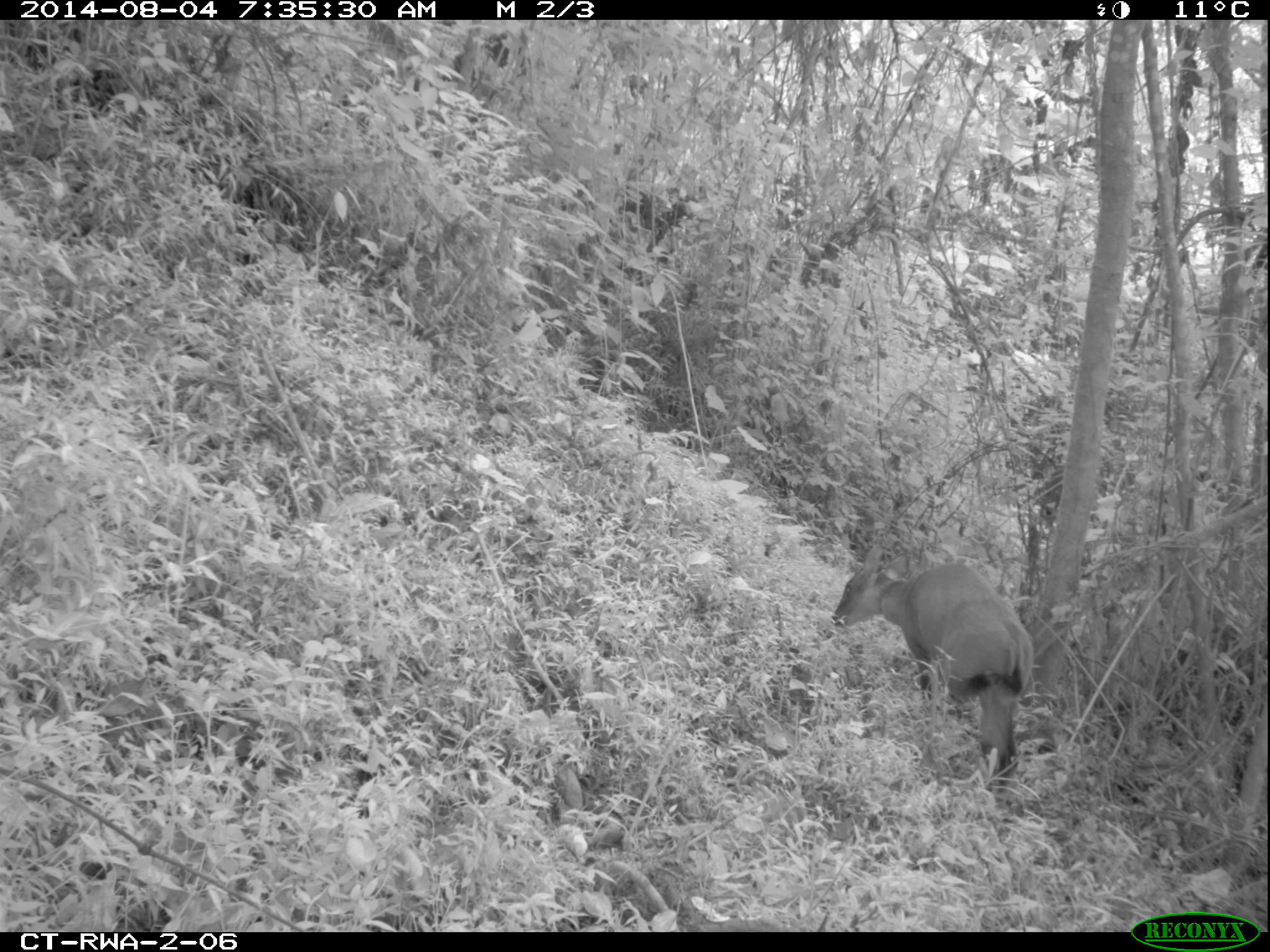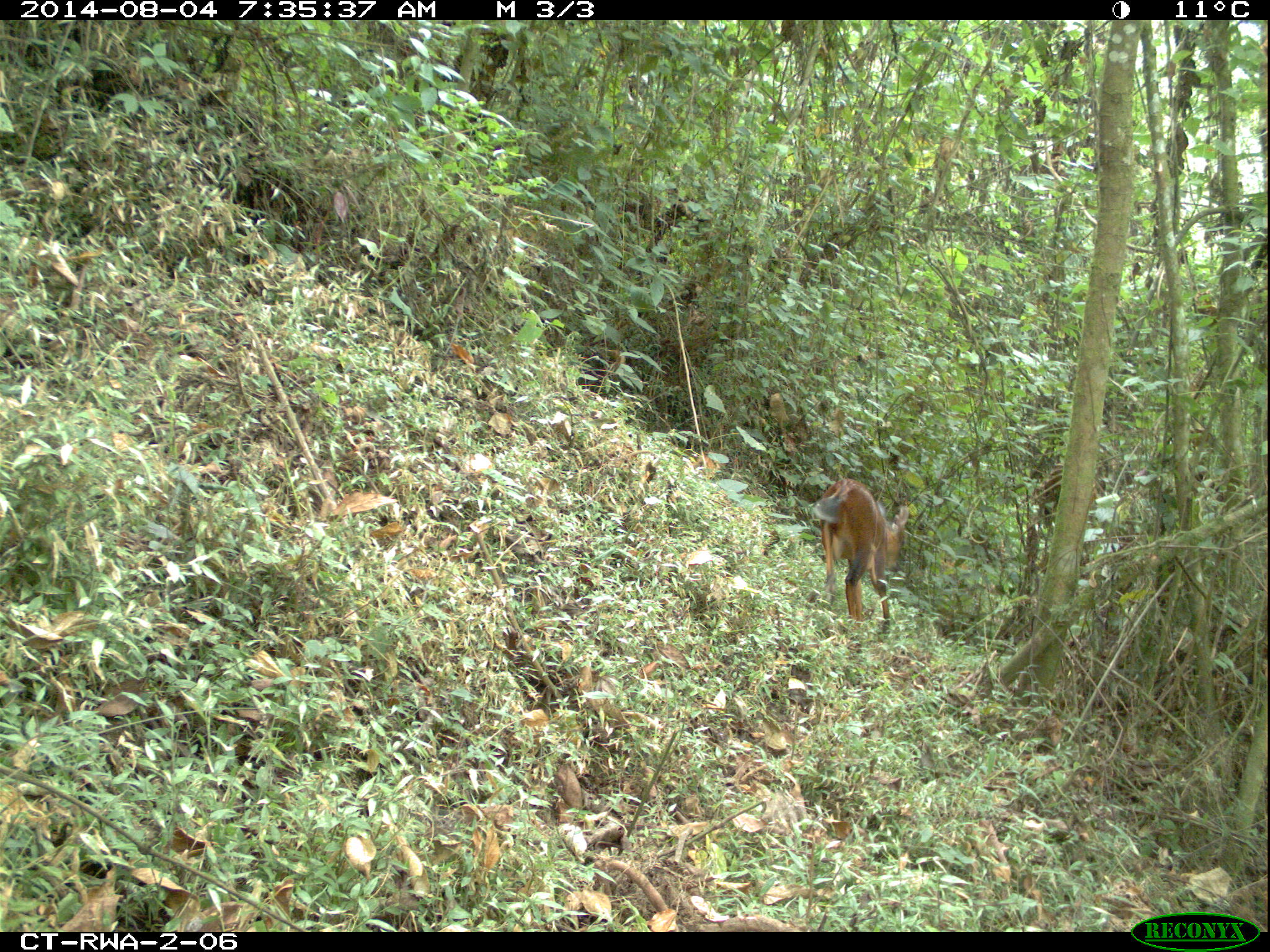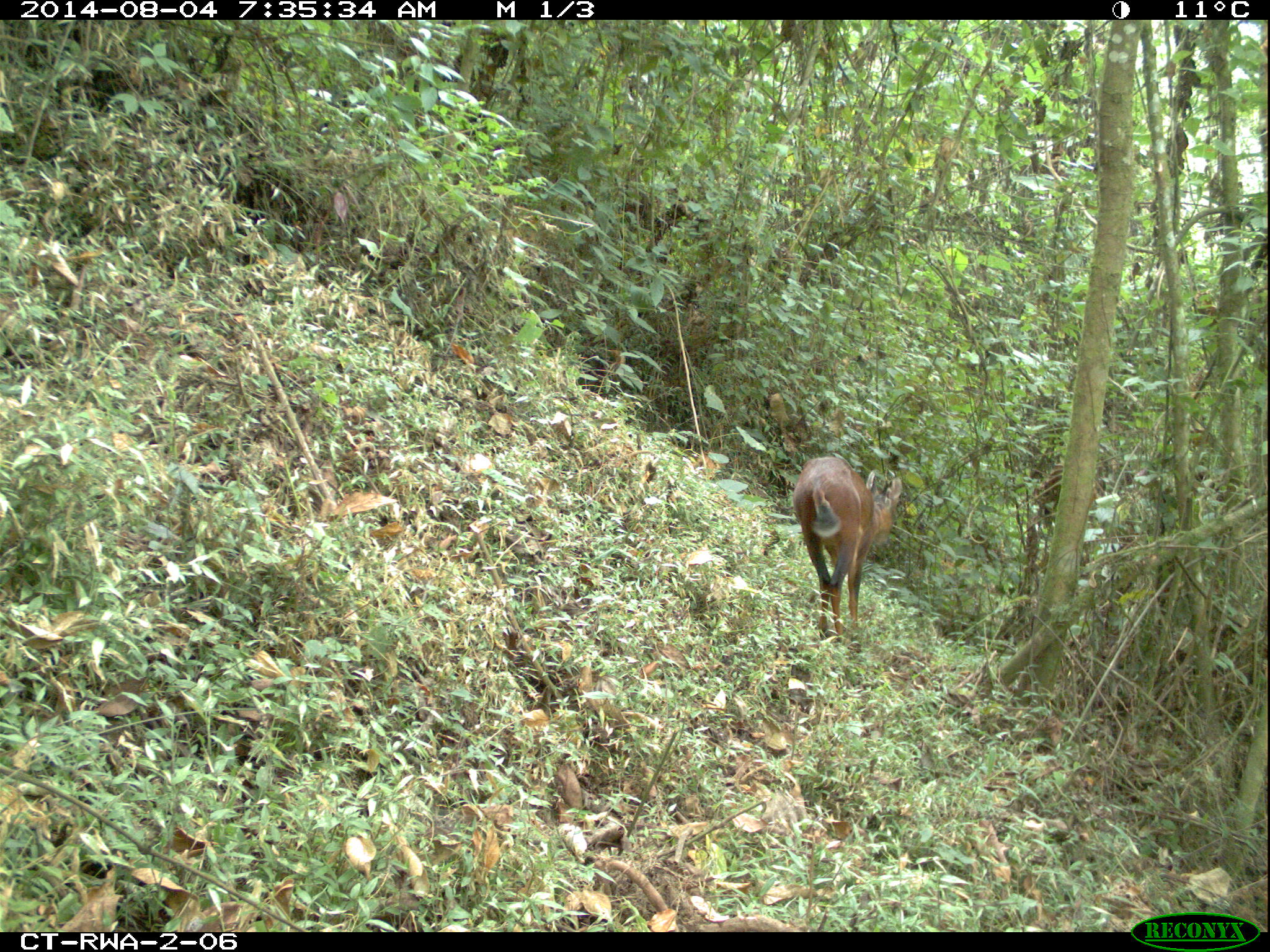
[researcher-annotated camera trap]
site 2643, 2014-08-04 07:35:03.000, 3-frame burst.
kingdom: Animalia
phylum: Chordata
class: Mammalia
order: Artiodactyla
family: Bovidae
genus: Cephalophus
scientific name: Cephalophus nigrifrons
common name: black-fronted duiker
Cephalophus nigrifrons (black-fronted duiker), count 1.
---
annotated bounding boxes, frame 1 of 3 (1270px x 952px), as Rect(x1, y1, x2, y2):
cephalophus nigrifrons: Rect(828, 538, 1037, 811)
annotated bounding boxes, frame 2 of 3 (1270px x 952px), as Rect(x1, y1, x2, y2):
cephalophus nigrifrons: Rect(805, 472, 913, 643)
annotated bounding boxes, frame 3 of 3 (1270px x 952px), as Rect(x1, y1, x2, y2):
cephalophus nigrifrons: Rect(786, 451, 906, 647)